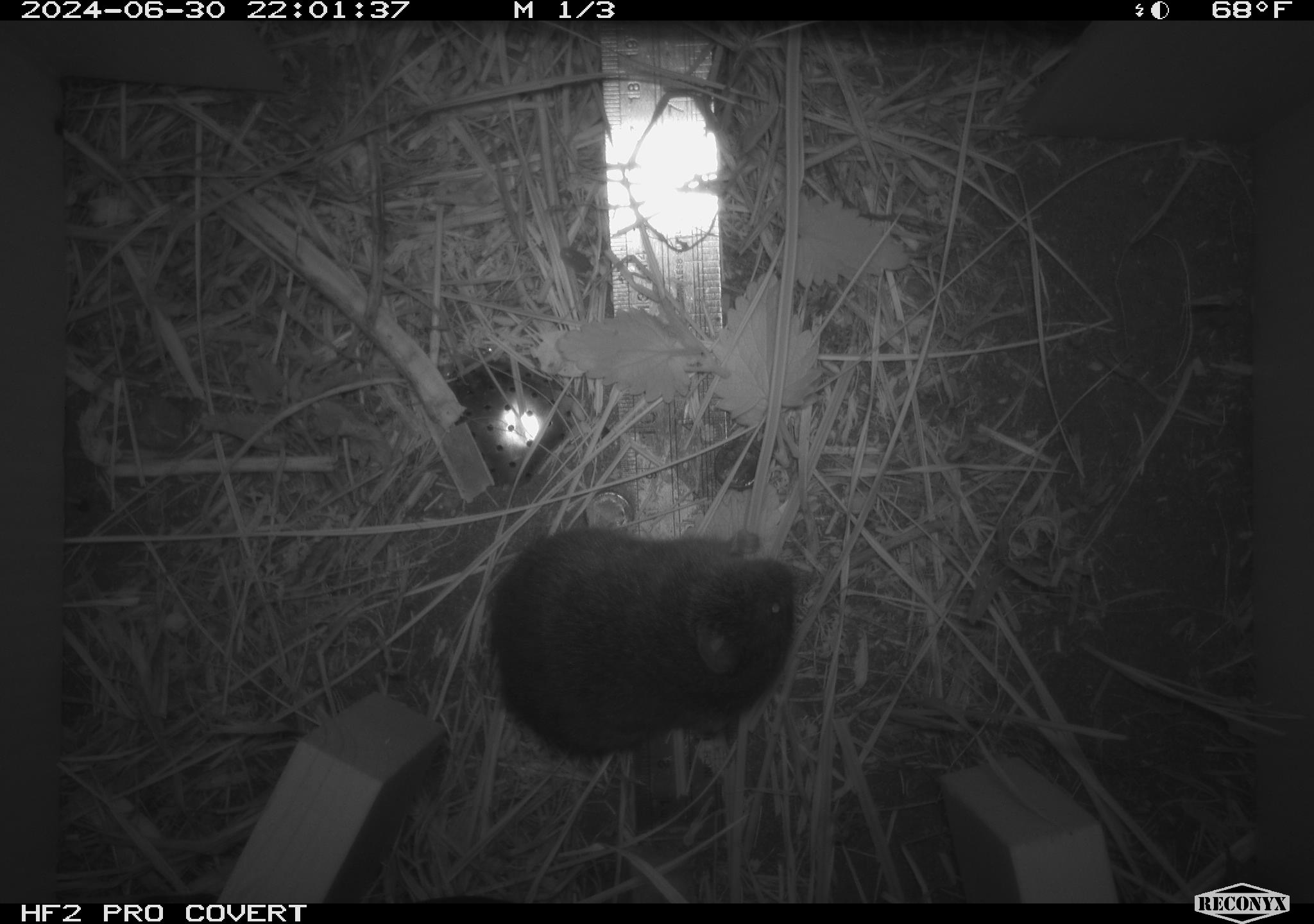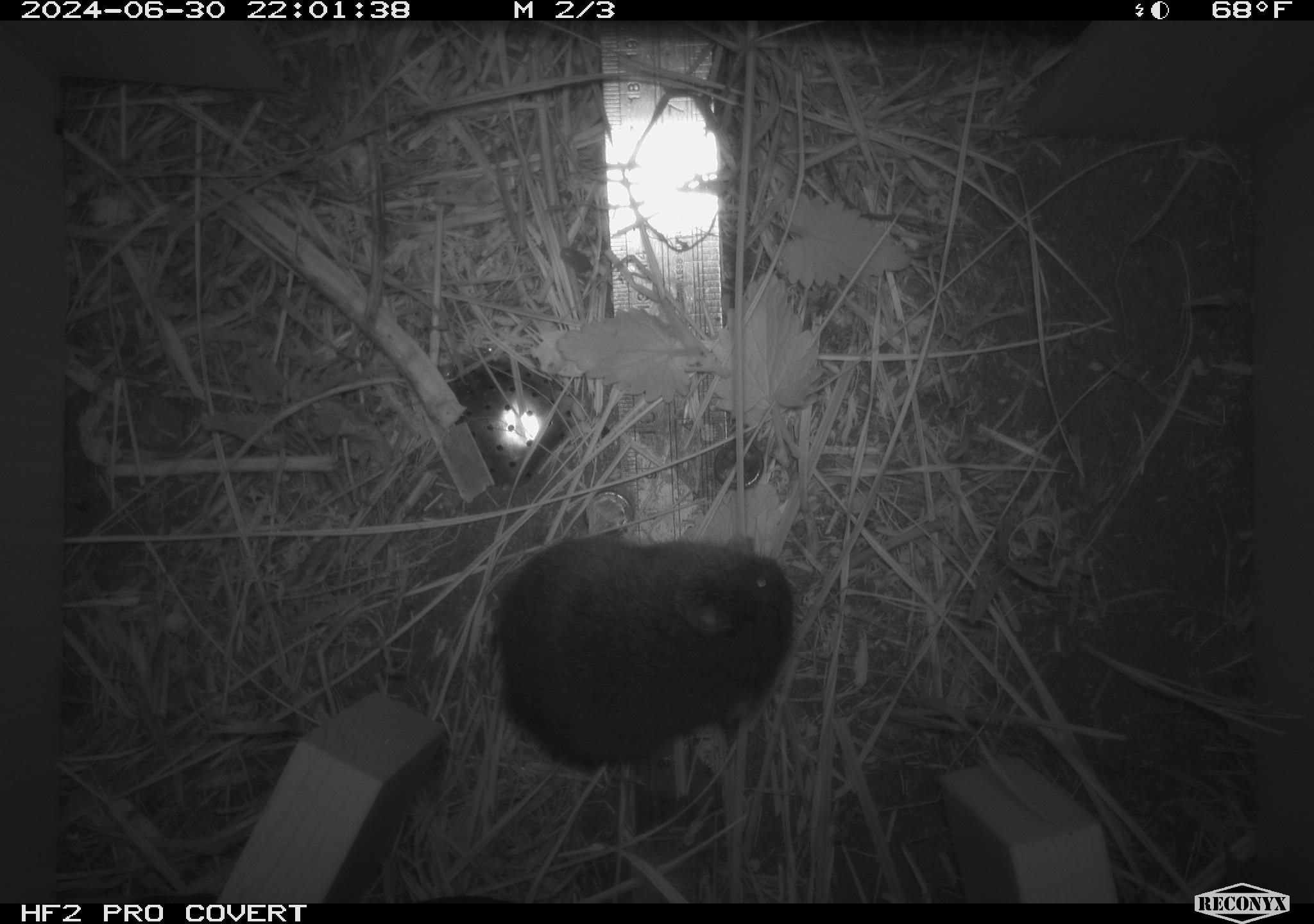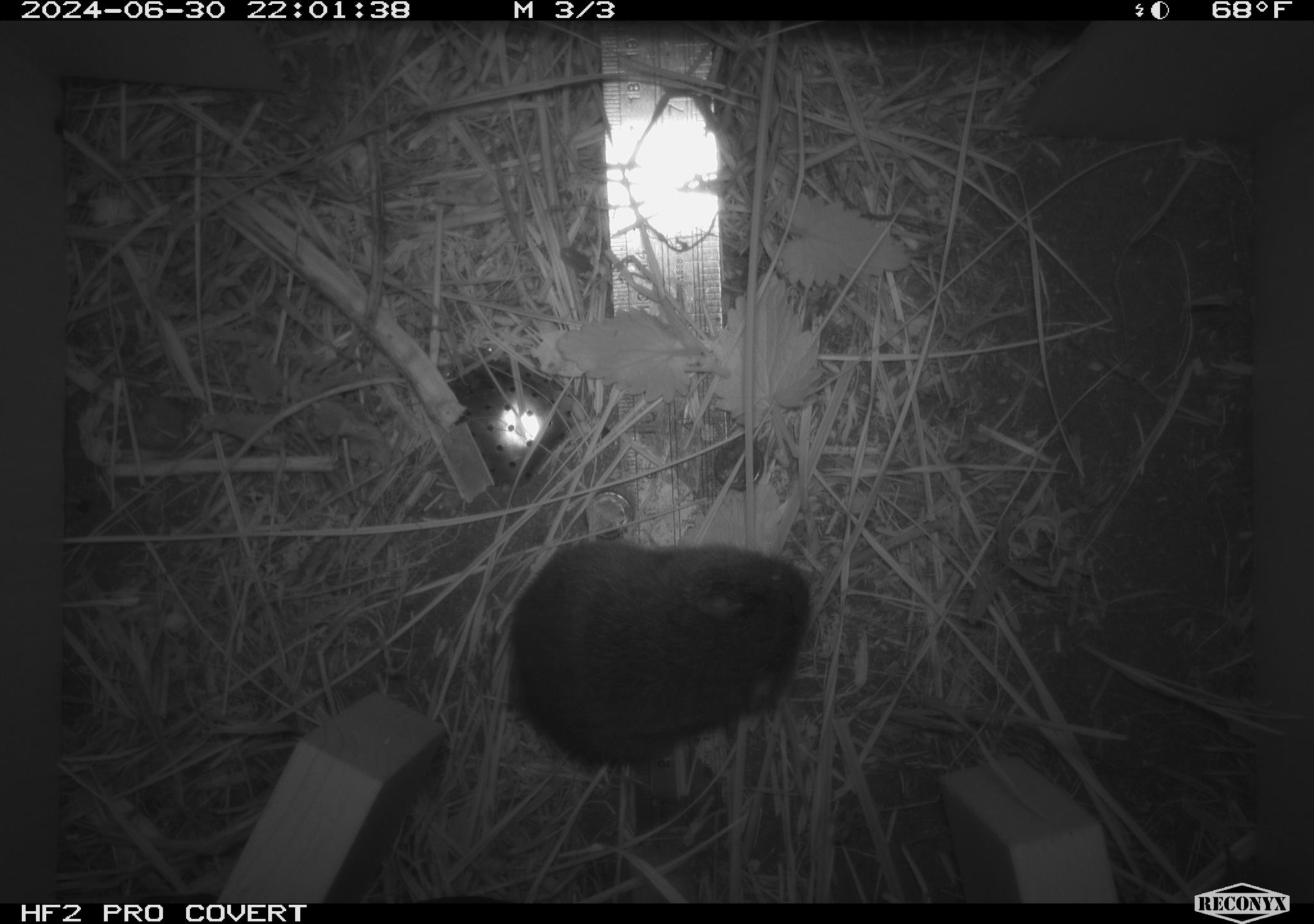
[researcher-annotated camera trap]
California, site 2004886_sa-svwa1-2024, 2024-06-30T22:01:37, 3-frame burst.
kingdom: Animalia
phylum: Chordata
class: Mammalia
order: Rodentia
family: Cricetidae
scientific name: Arvicolinae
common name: voles, lemmings, and muskrats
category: arvicolinae subfamily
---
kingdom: Animalia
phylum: Arthropoda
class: Malacostraca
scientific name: Malacostraca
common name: amphipods, crabs, isopods, krill, lobsters and shrimps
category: malacostracan